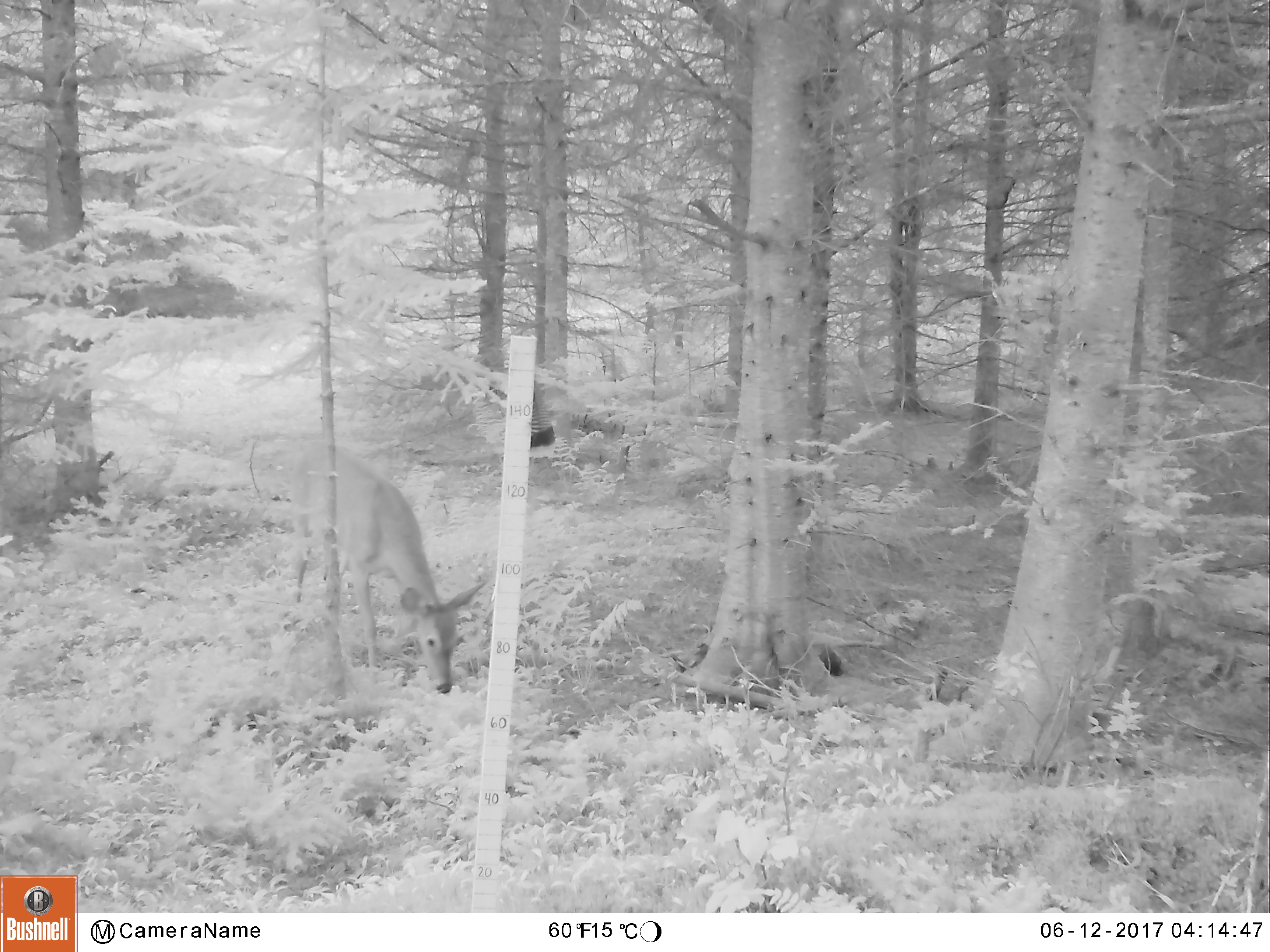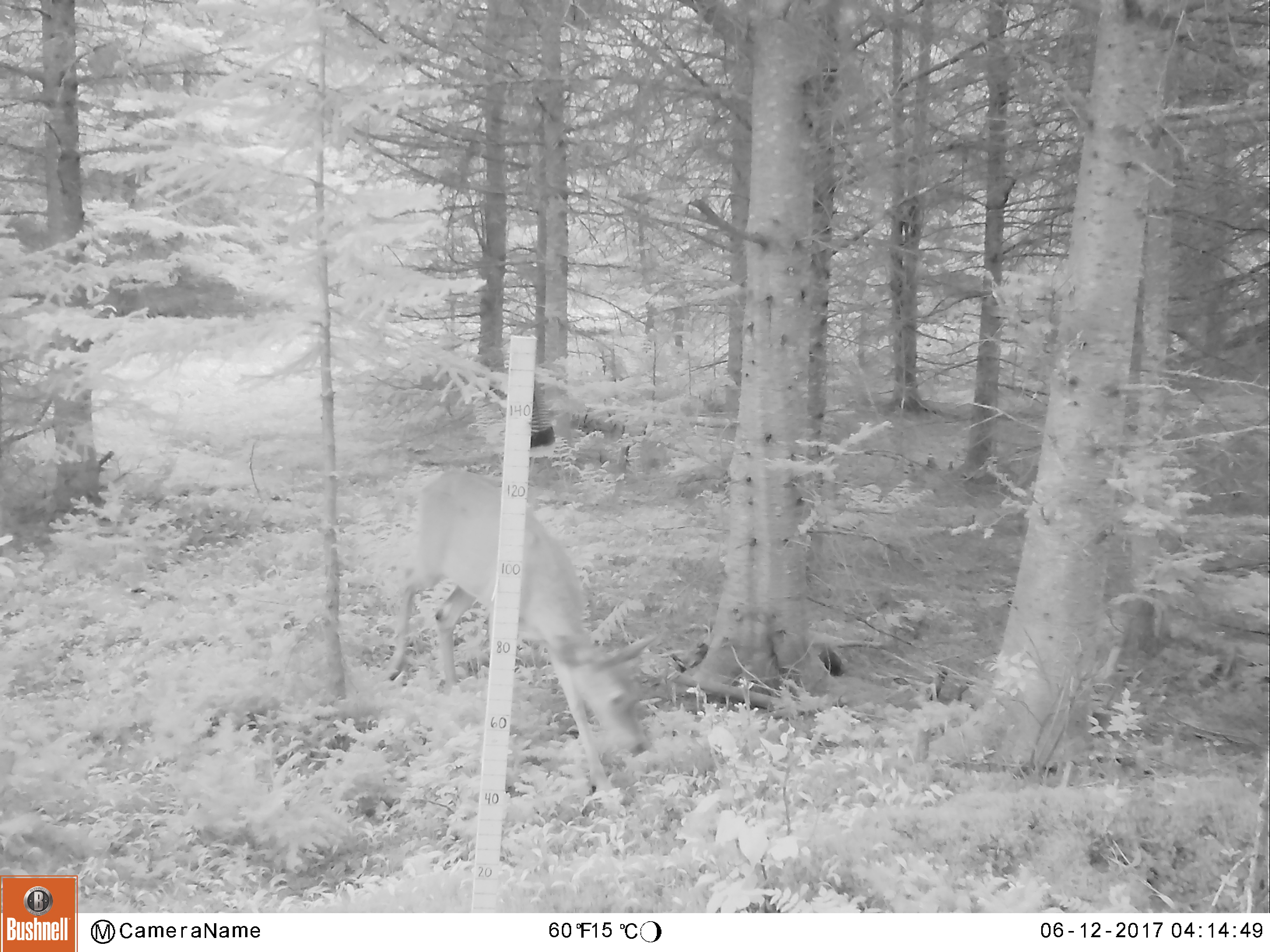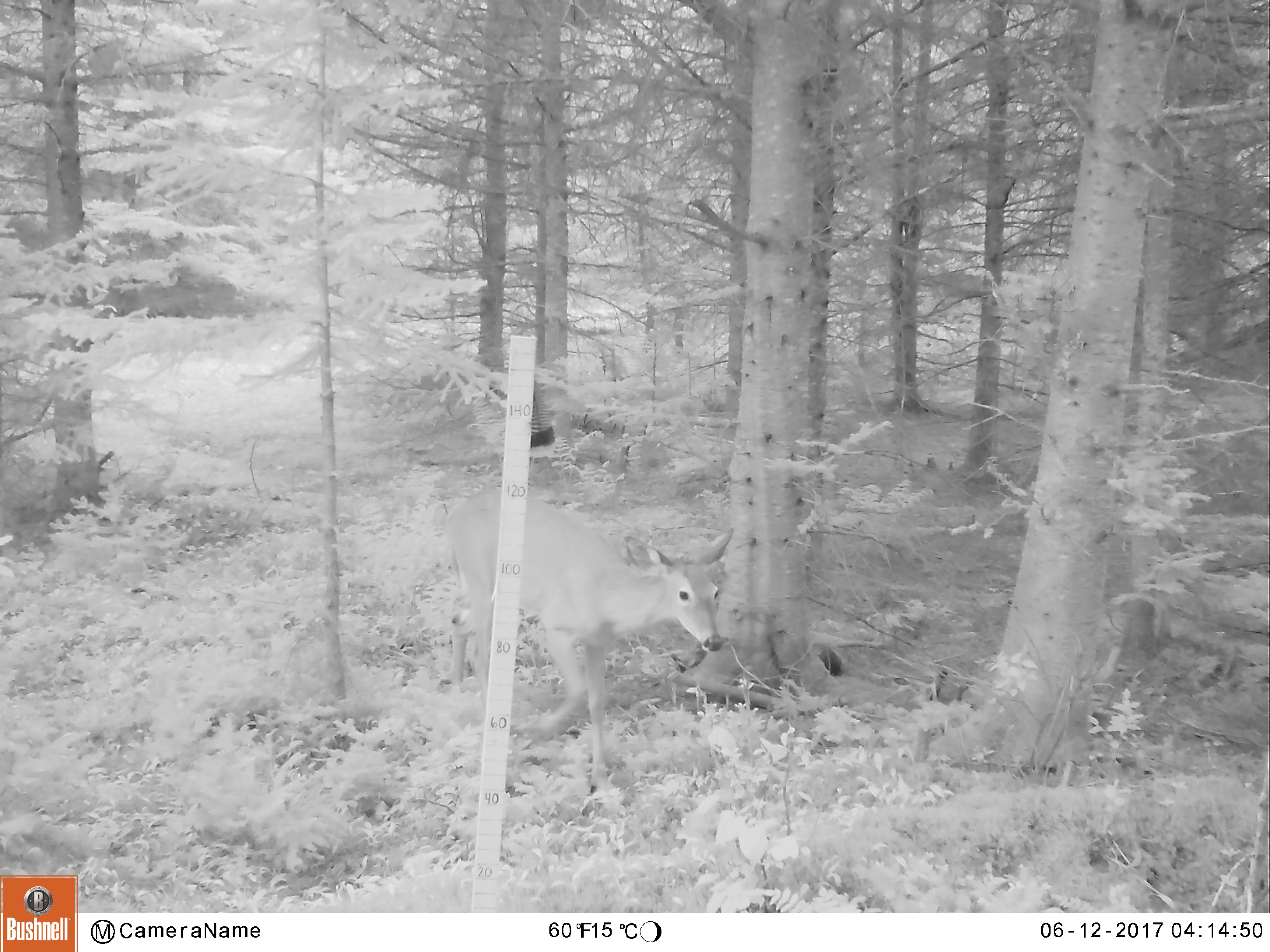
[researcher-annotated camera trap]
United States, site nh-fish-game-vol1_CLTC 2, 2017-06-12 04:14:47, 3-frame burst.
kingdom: Animalia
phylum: Chordata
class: Mammalia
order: Artiodactyla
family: Cervidae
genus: Odocoileus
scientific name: Odocoileus virginianus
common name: white-tailed deer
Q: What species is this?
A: White-tailed deer (Odocoileus virginianus).